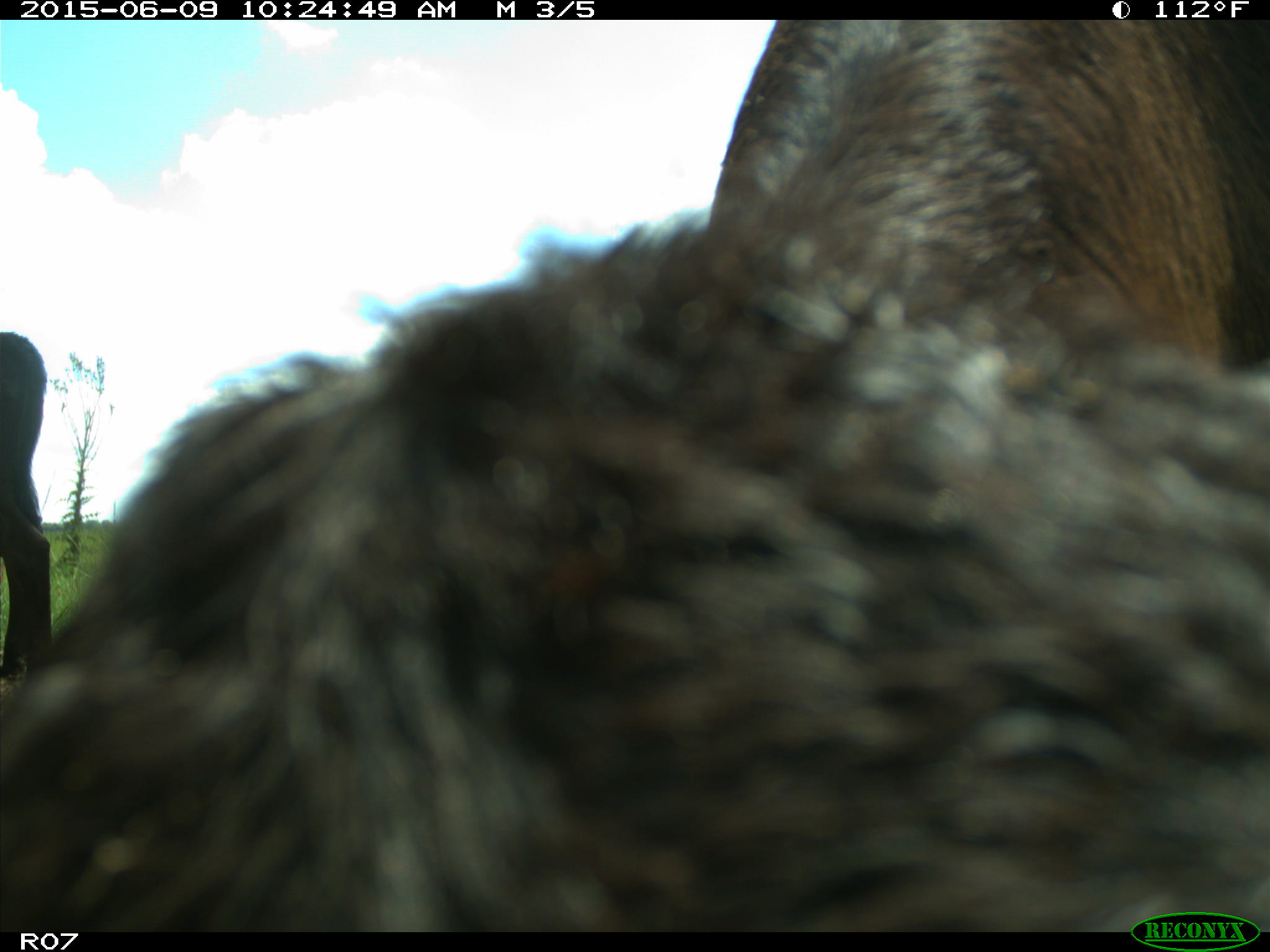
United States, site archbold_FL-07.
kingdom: Animalia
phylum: Chordata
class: Mammalia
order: Artiodactyla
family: Bovidae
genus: Bos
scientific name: Bos taurus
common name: domestic cow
Bos taurus (domestic cow).